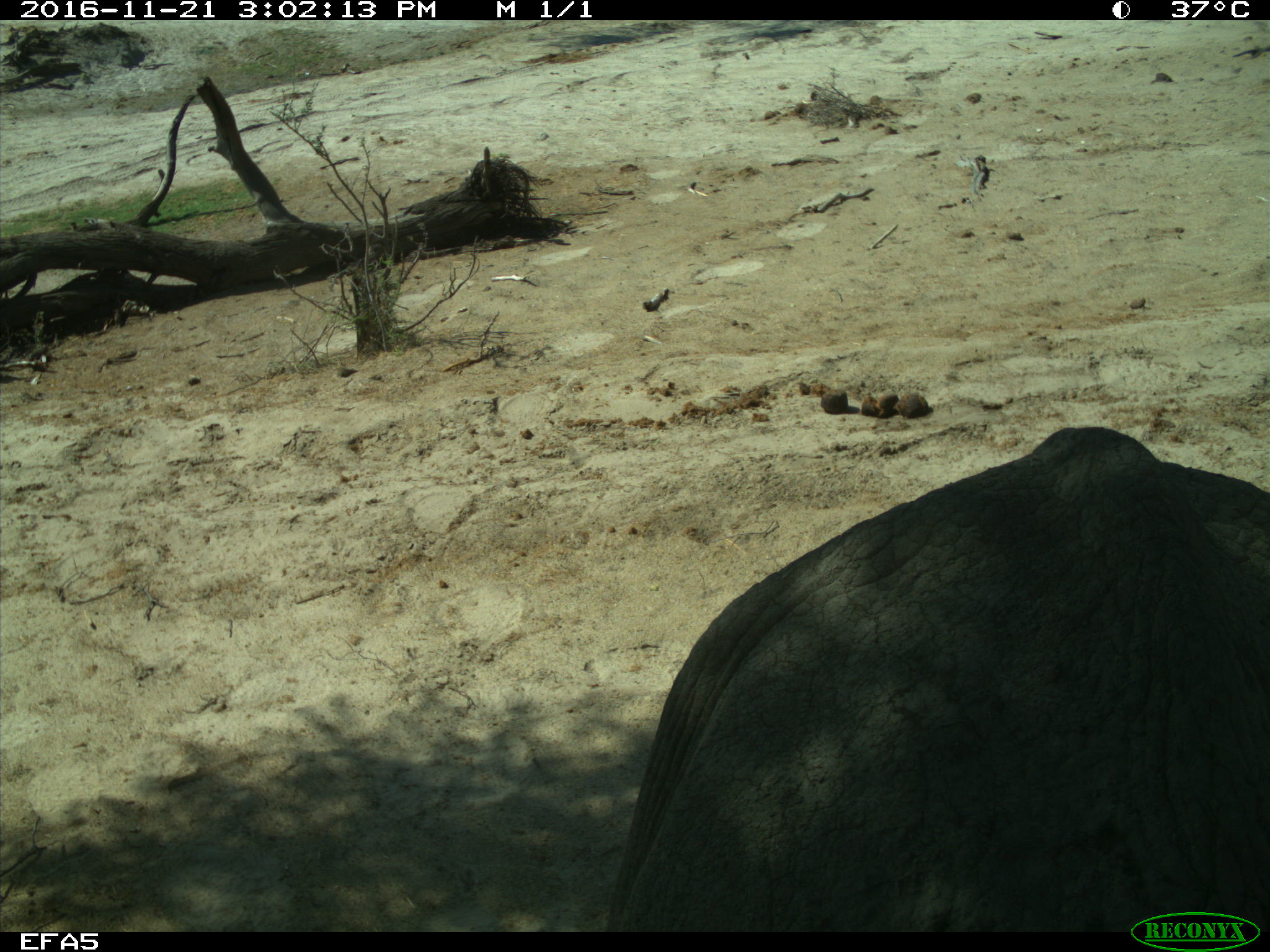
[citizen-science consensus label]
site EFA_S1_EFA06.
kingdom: Animalia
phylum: Chordata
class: Mammalia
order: Proboscidea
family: Elephantidae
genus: Loxodonta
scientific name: Loxodonta africana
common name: african bush elephant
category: elephant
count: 1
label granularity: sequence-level